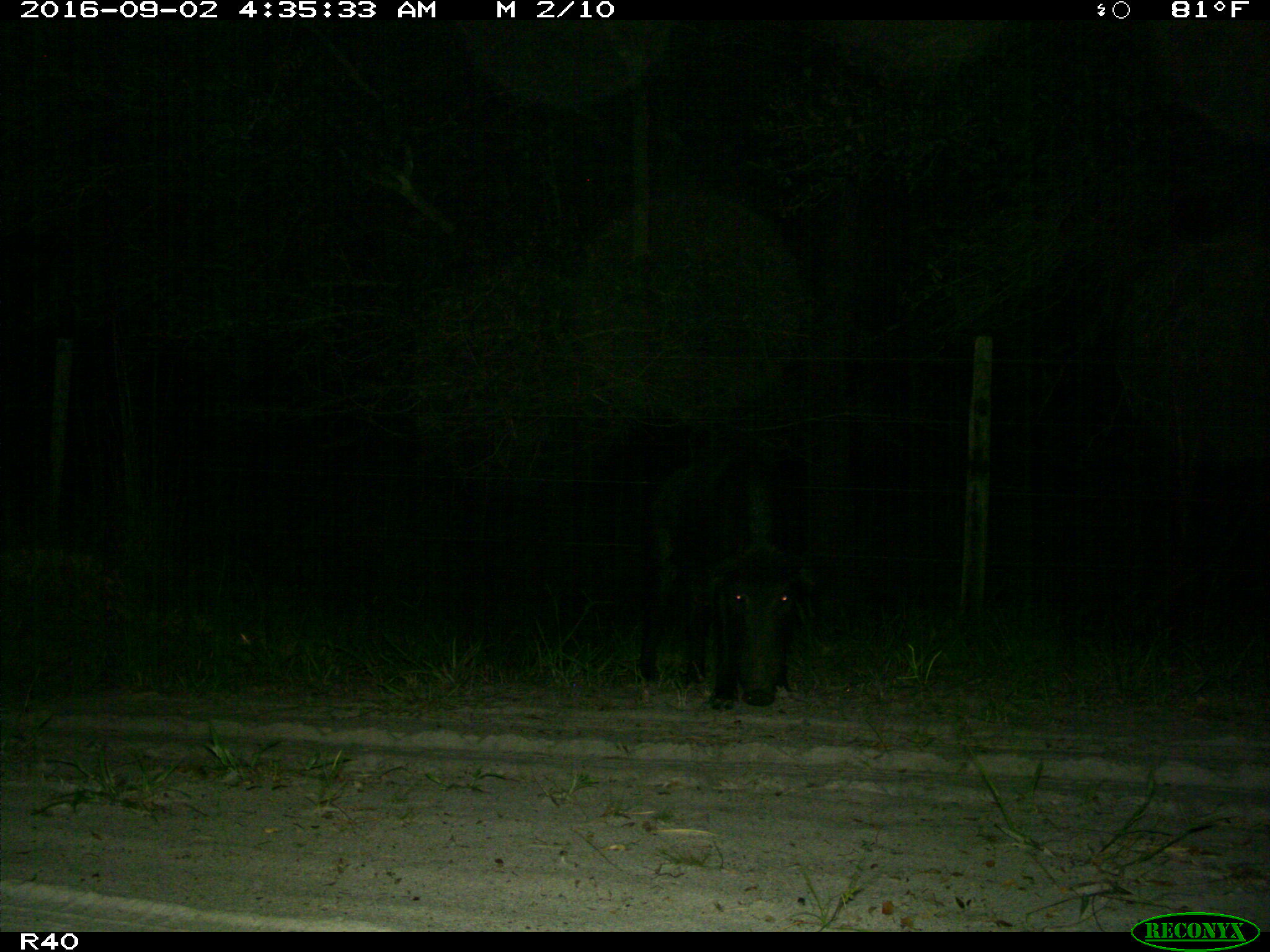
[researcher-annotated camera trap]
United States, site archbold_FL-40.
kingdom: Animalia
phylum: Chordata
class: Mammalia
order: Artiodactyla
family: Suidae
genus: Sus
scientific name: Sus scrofa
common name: wild boar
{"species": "Sus scrofa (wild boar)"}